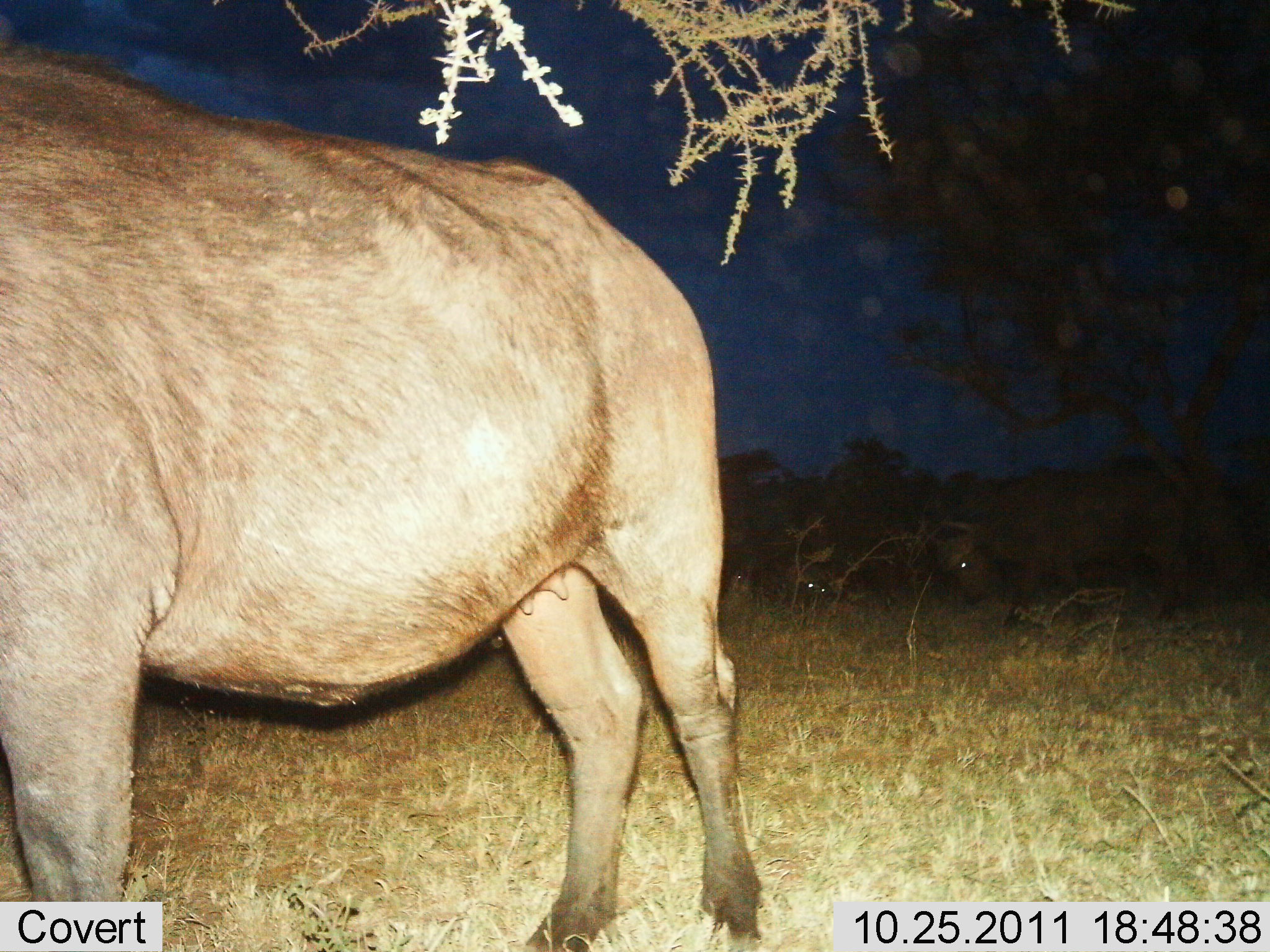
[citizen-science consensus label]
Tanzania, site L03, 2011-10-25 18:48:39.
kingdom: Animalia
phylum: Chordata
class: Mammalia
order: Artiodactyla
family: Bovidae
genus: Connochaetes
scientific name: Connochaetes taurinus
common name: blue wildebeest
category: wildebeest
Wildebeest (blue wildebeest) (Connochaetes taurinus), count 2. Behavior (volunteer vote fractions): standing 91%, resting 9%, moving 9%, interacting 0%. Young present (vote fraction): 0%. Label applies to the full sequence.